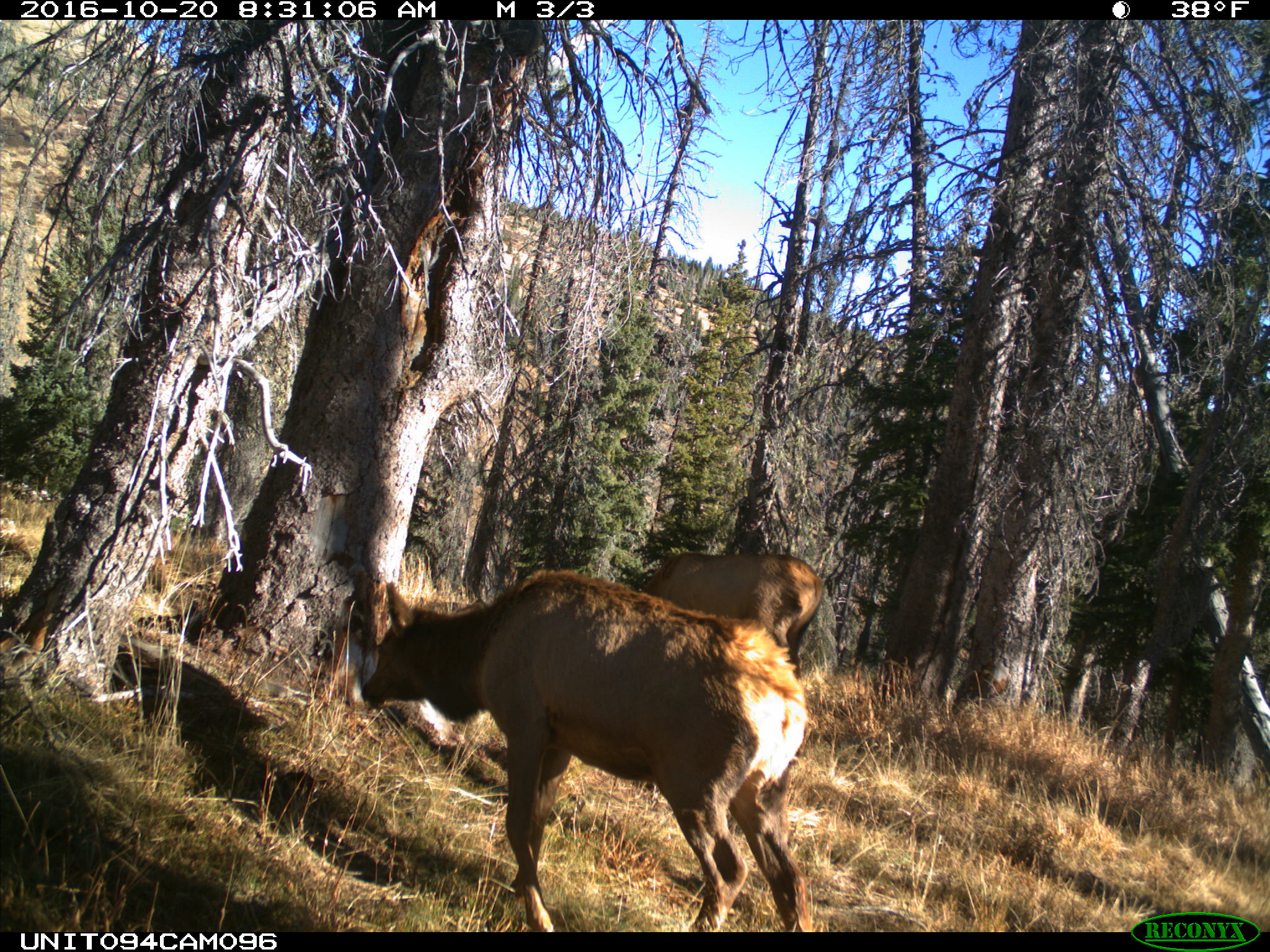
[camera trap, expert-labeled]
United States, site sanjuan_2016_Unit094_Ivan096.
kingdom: Animalia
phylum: Chordata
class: Mammalia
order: Artiodactyla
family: Cervidae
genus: Cervus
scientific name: Cervus elaphus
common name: red deer